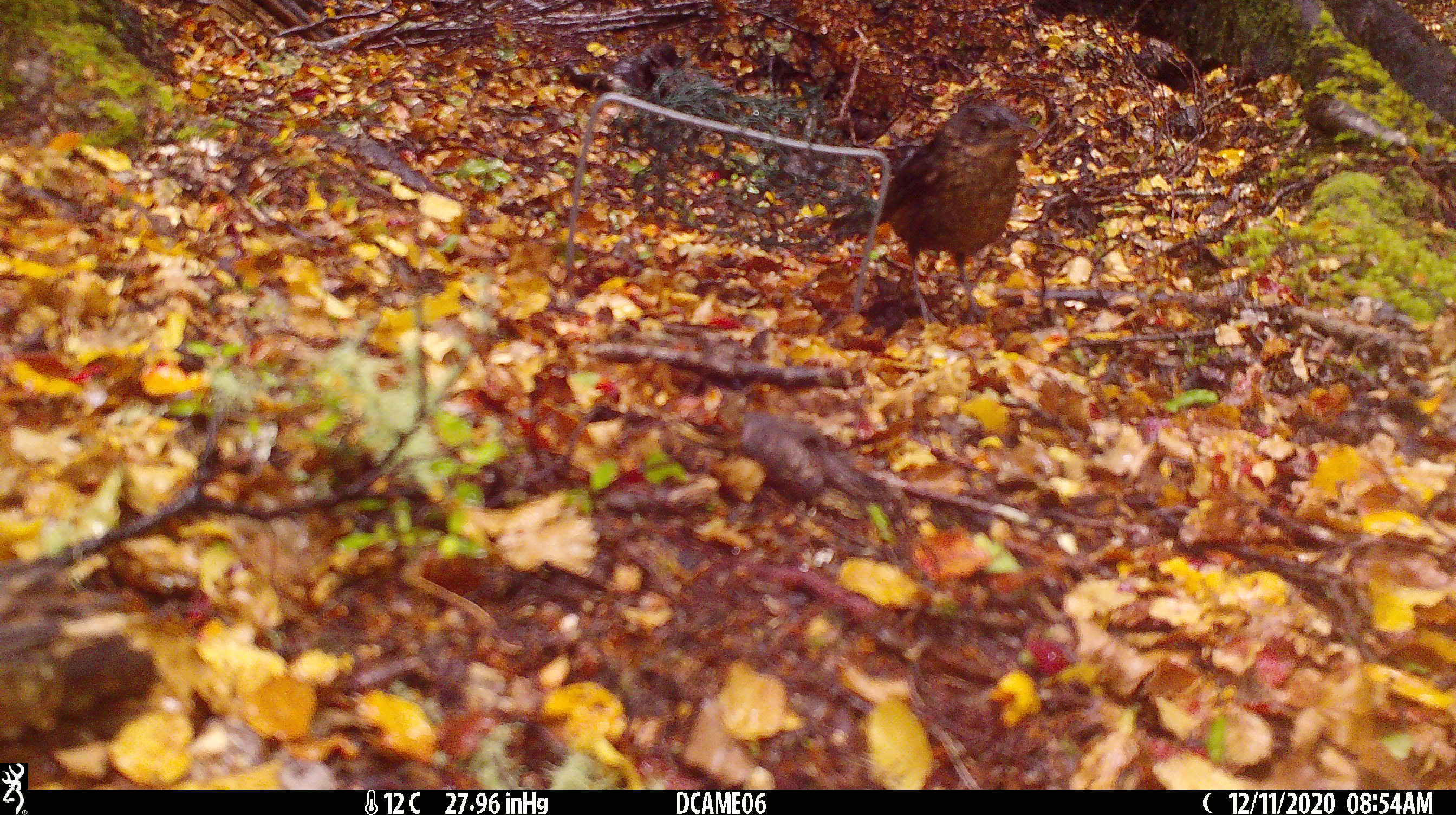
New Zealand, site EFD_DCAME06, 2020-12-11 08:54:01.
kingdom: Animalia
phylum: Chordata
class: Aves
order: Passeriformes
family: Turdidae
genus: Turdus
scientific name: Turdus philomelos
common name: song thrush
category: thrush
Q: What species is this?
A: Thrush (song thrush) (Turdus philomelos).